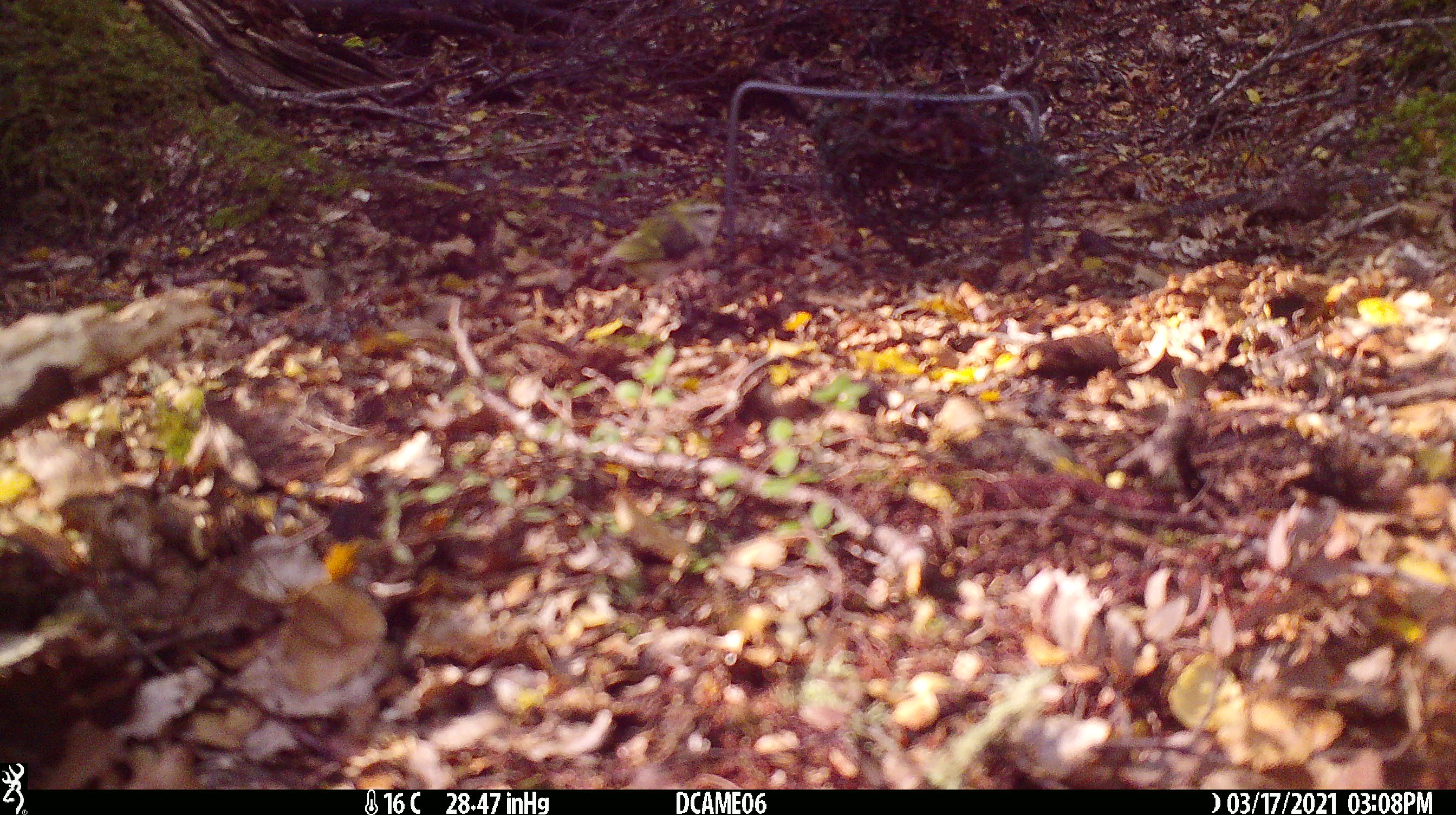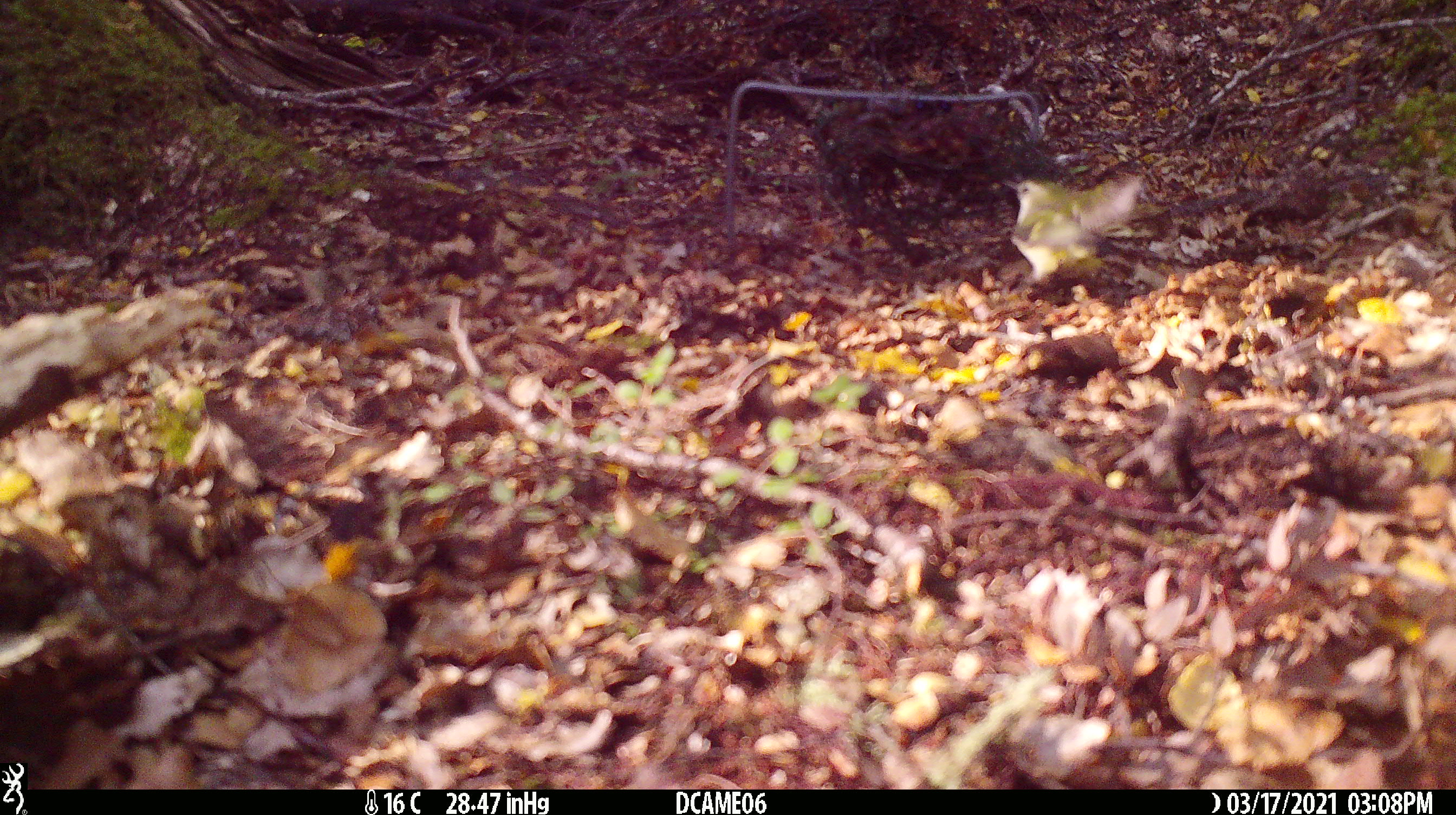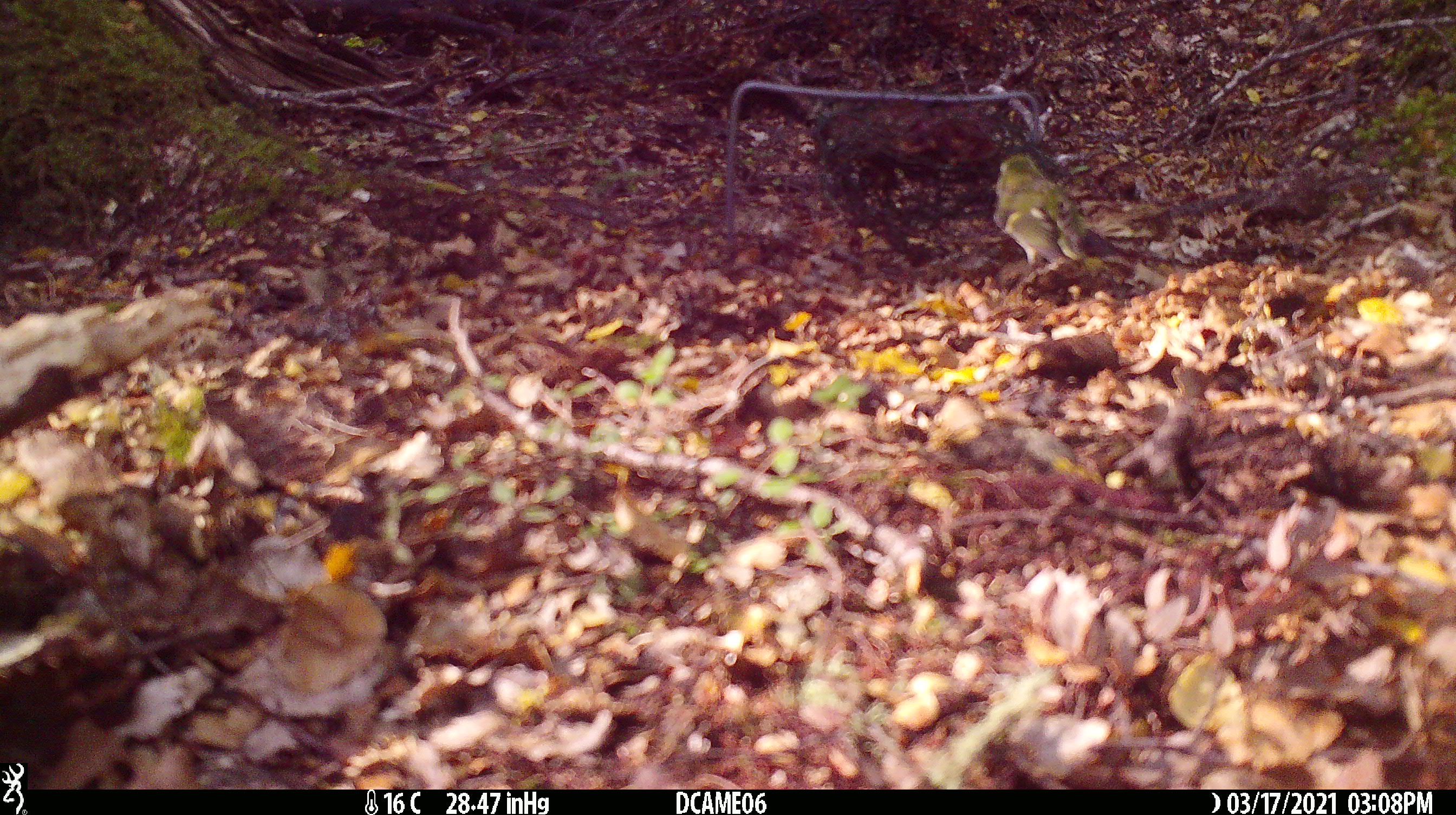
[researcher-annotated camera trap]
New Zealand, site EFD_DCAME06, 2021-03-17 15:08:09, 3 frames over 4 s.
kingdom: Animalia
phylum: Chordata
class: Aves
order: Passeriformes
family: Acanthisittidae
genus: Acanthisitta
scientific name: Acanthisitta chloris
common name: rifleman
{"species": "rifleman (Acanthisitta chloris)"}